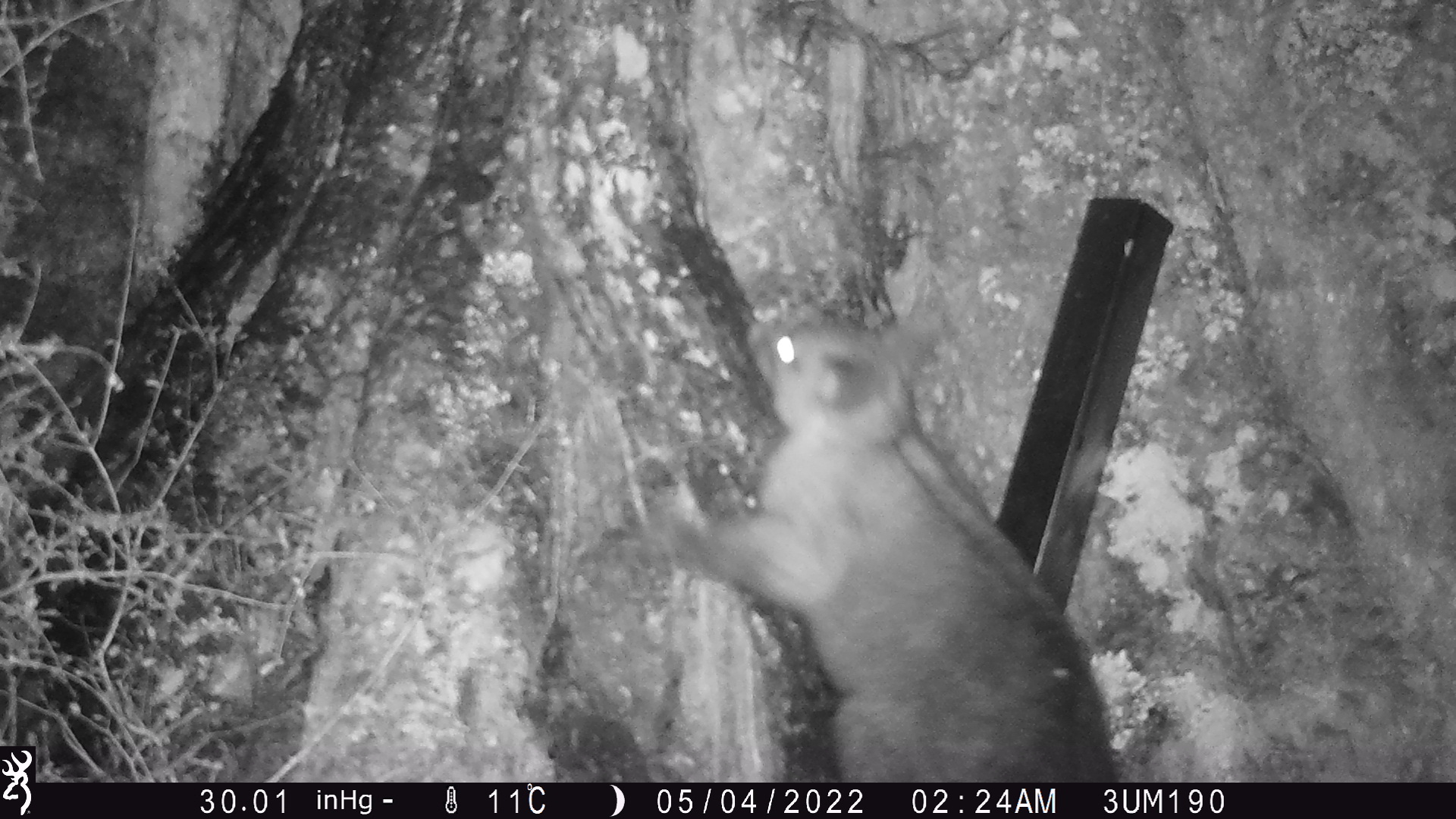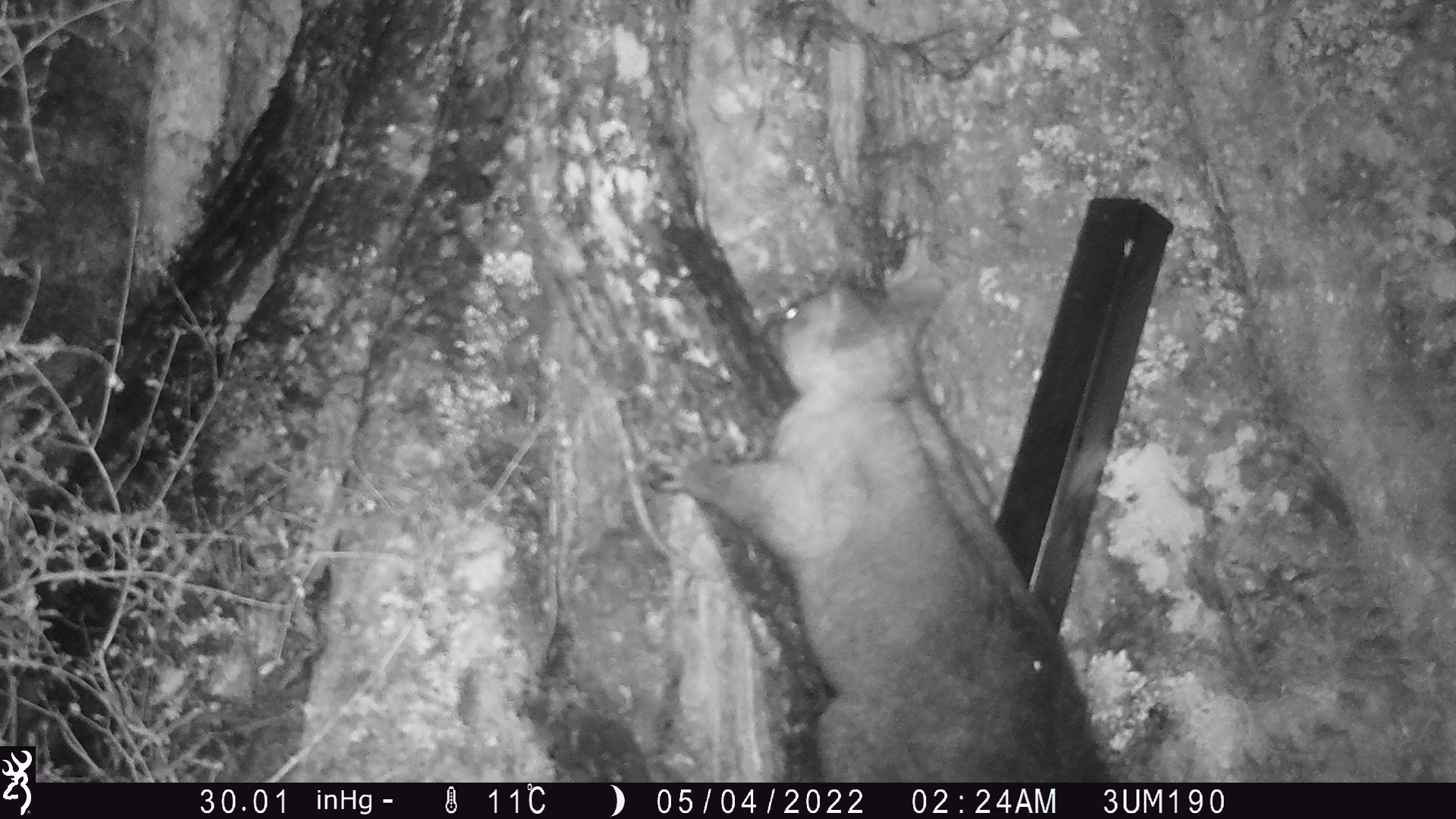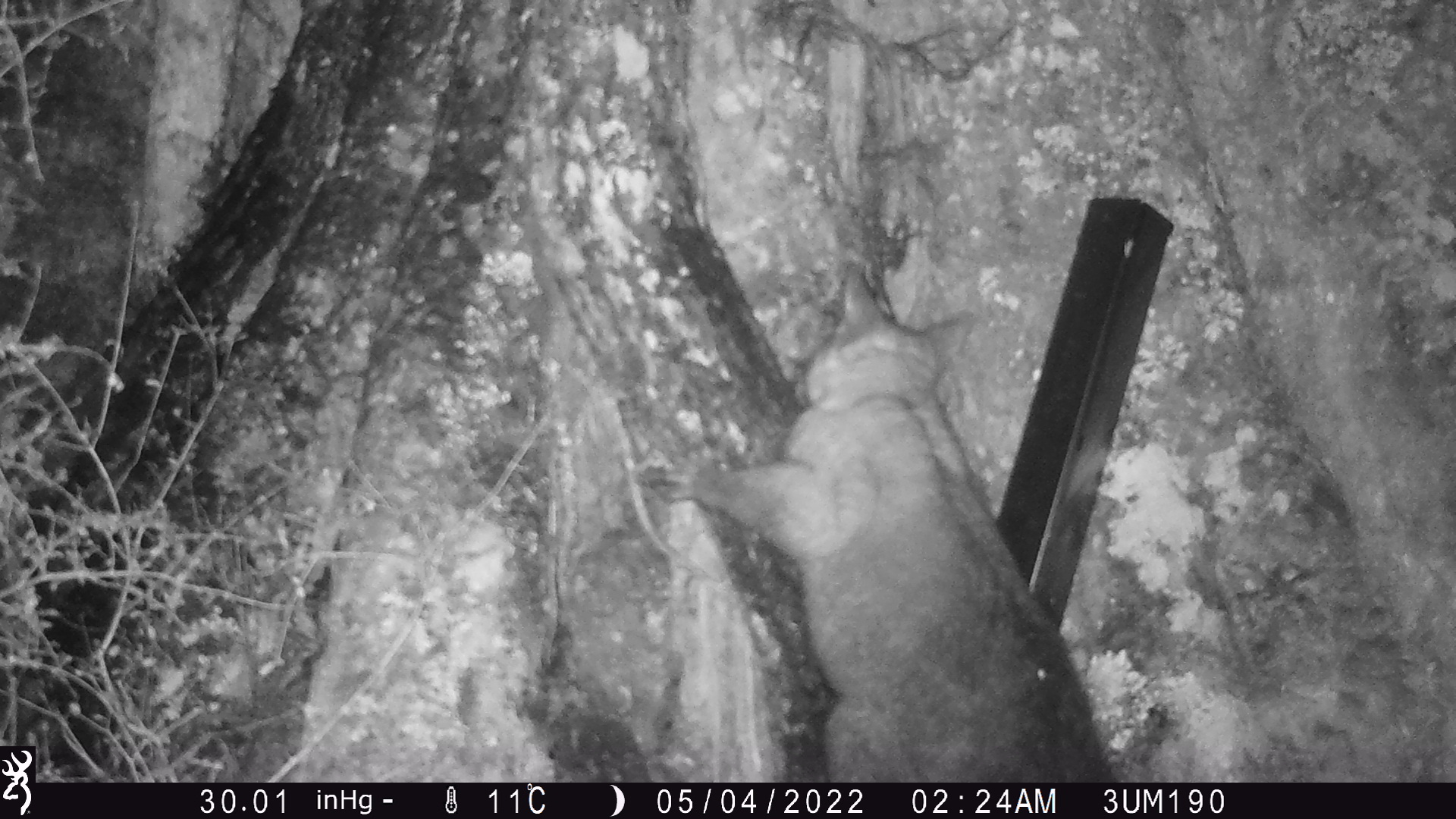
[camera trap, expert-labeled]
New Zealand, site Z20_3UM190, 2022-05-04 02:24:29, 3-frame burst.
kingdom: Animalia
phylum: Chordata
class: Mammalia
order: Diprotodontia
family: Phalangeridae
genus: Trichosurus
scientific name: Trichosurus vulpecula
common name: common brushtail possum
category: possum